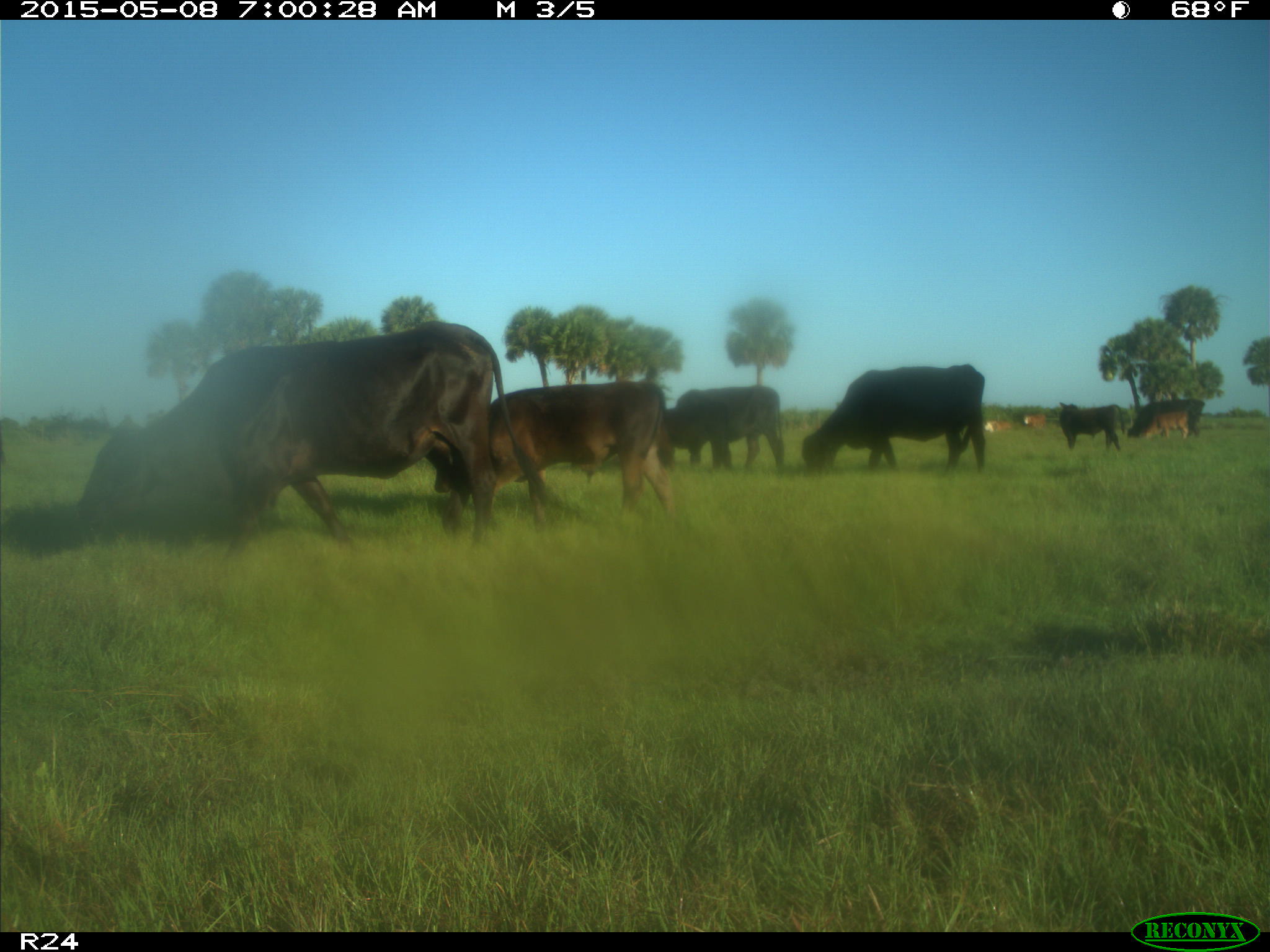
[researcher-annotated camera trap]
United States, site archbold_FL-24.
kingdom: Animalia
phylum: Chordata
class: Mammalia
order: Artiodactyla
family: Bovidae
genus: Bos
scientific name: Bos taurus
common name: domestic cow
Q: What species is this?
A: Bos taurus (domestic cow).